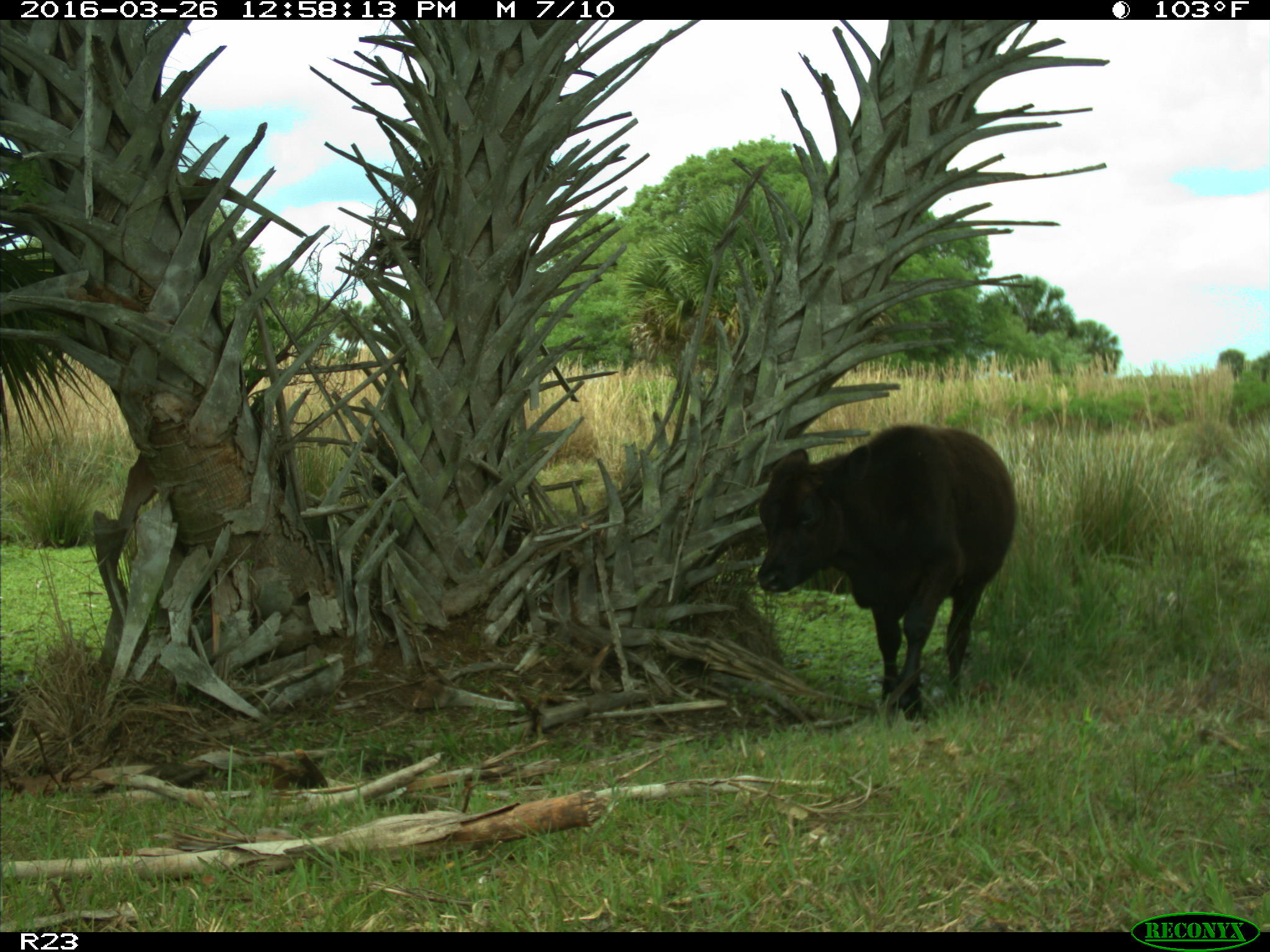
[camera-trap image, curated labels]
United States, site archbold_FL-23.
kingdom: Animalia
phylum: Chordata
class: Mammalia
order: Artiodactyla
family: Bovidae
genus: Bos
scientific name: Bos taurus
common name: domestic cow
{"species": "Bos taurus (domestic cow)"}